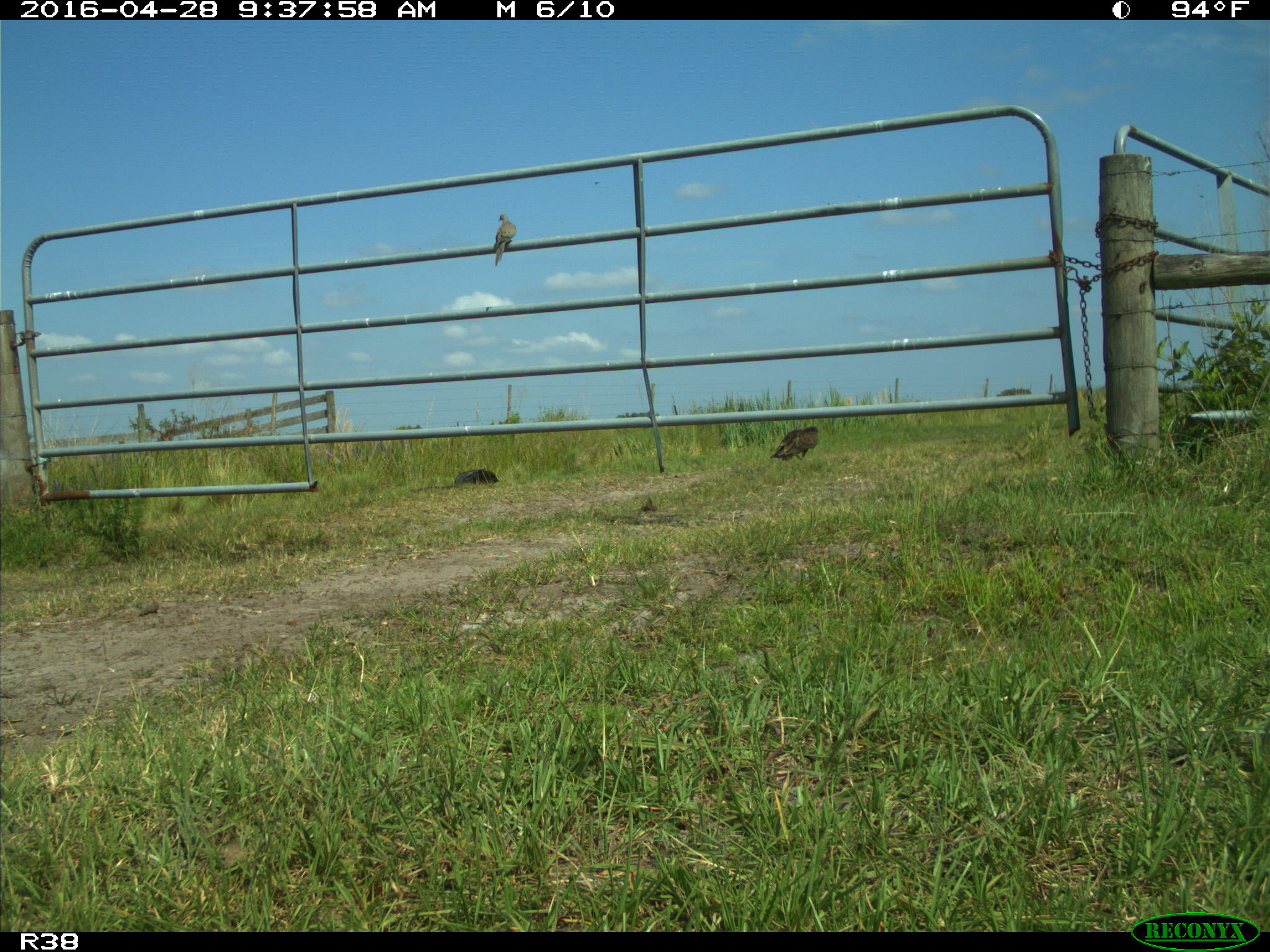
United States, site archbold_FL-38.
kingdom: Animalia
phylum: Chordata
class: Aves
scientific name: Aves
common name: birds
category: unidentified bird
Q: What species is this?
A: Unidentified bird (birds) (Aves).